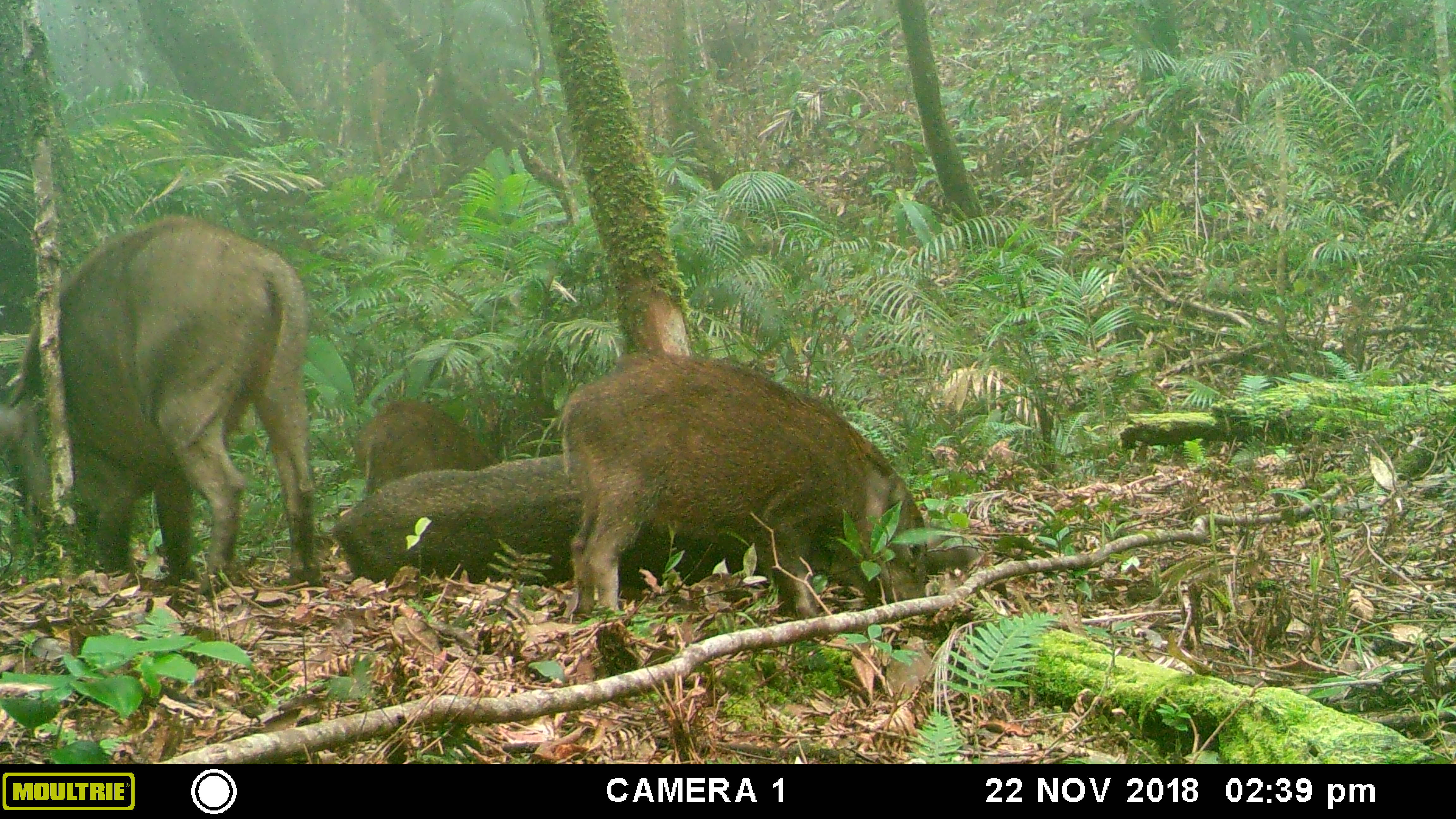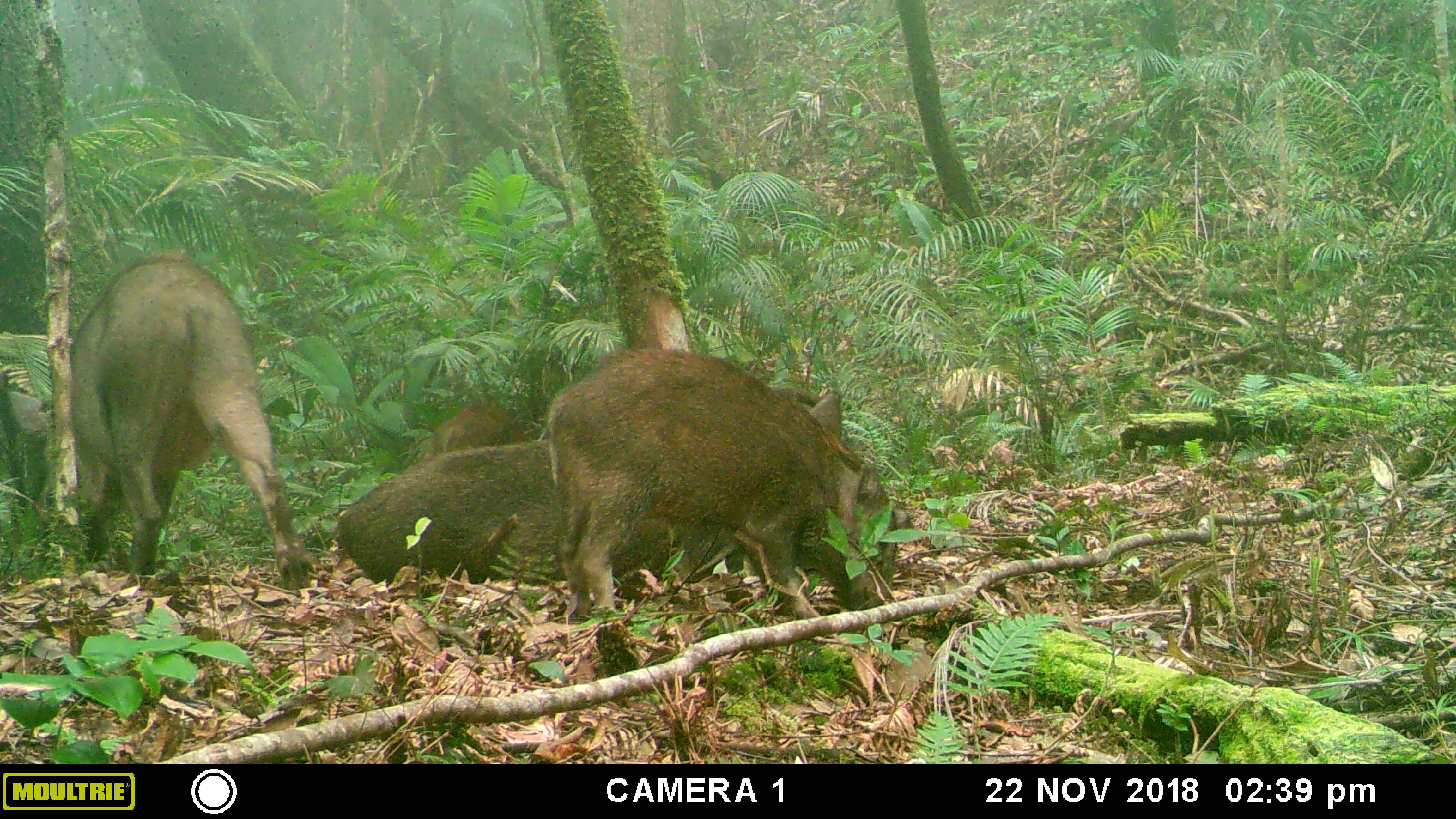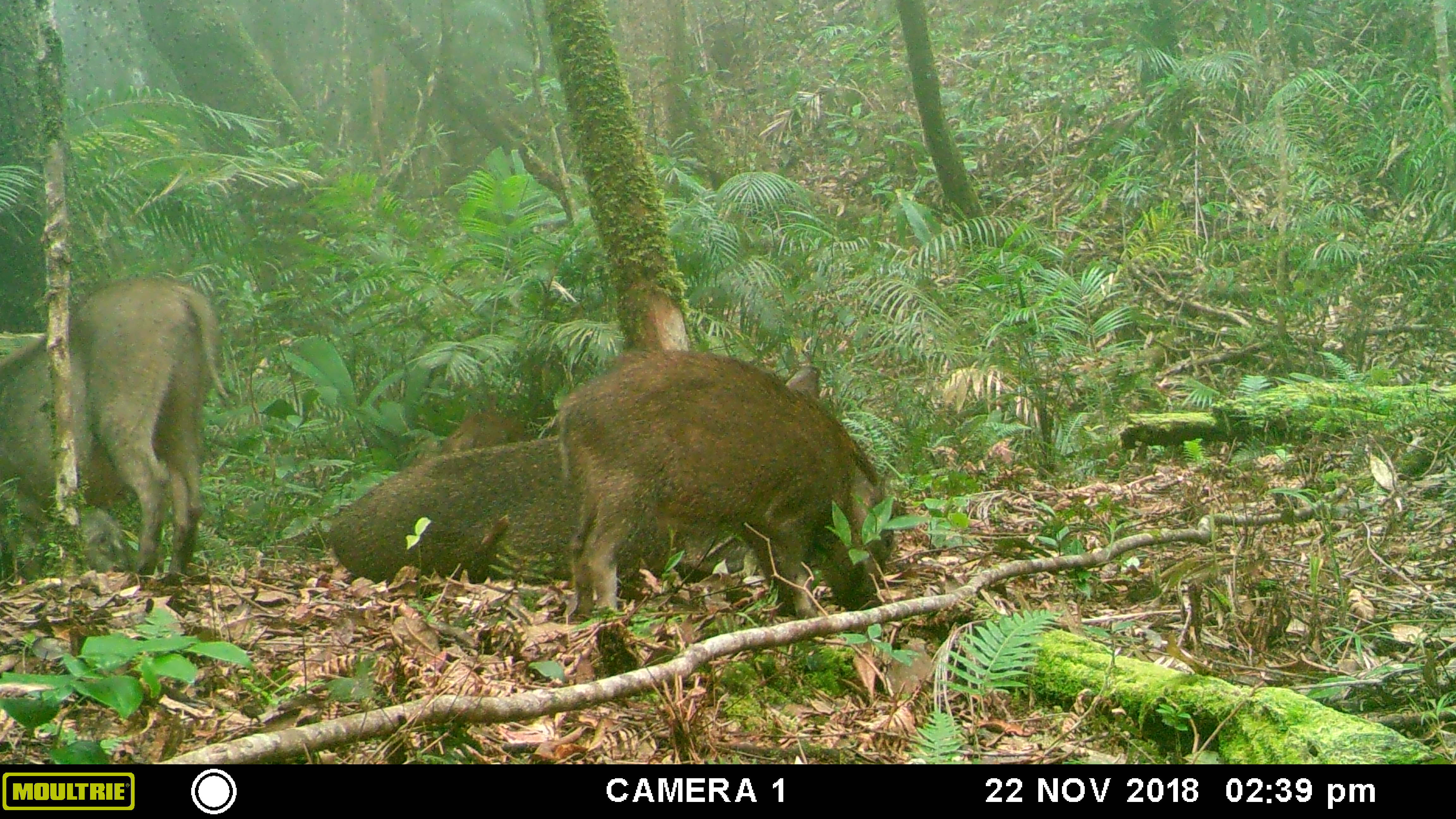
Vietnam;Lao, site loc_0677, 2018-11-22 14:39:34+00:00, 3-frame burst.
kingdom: Animalia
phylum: Chordata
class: Mammalia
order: Artiodactyla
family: Suidae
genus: Sus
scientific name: Sus scrofa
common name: eurasian wild pig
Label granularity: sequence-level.